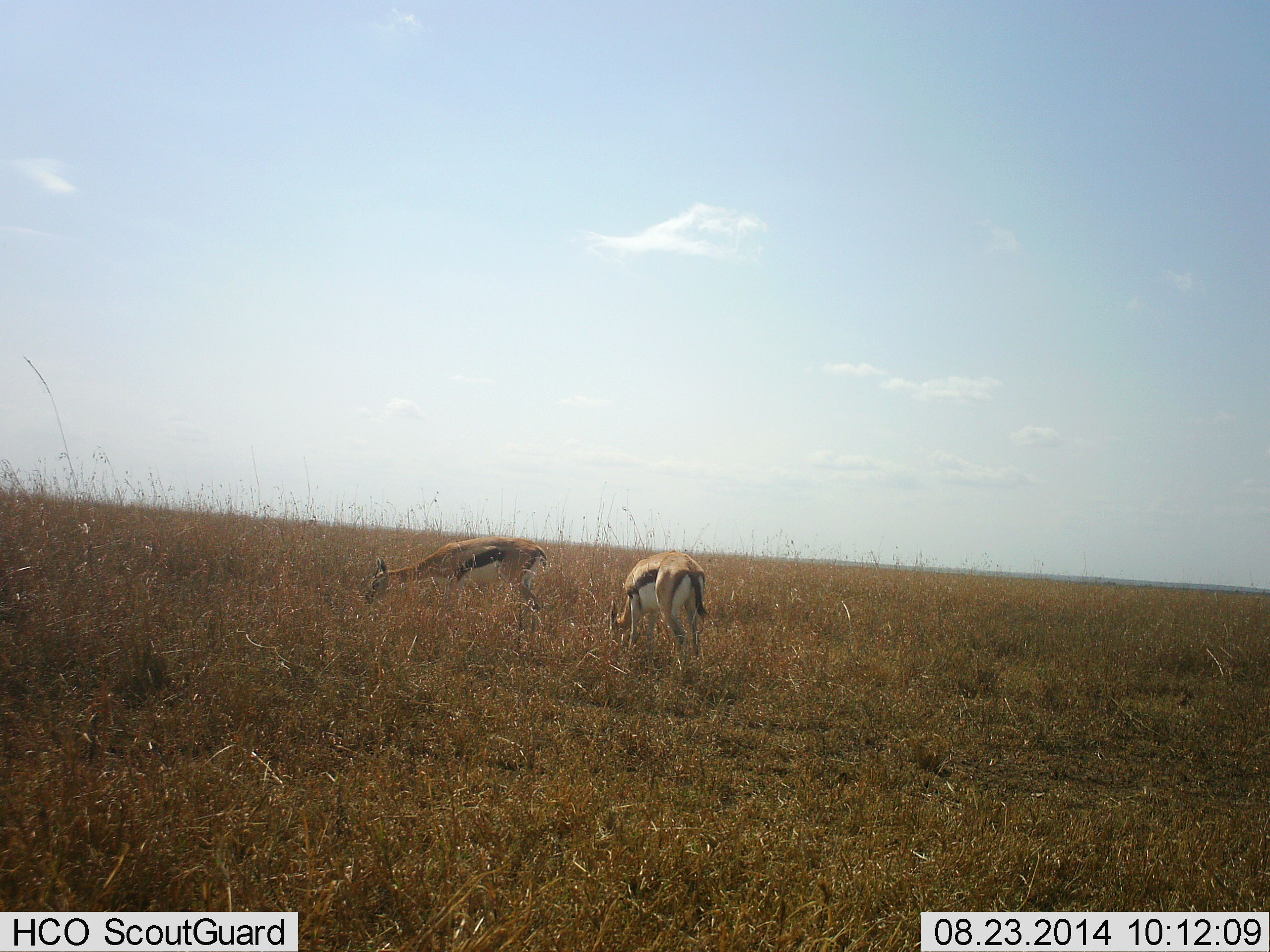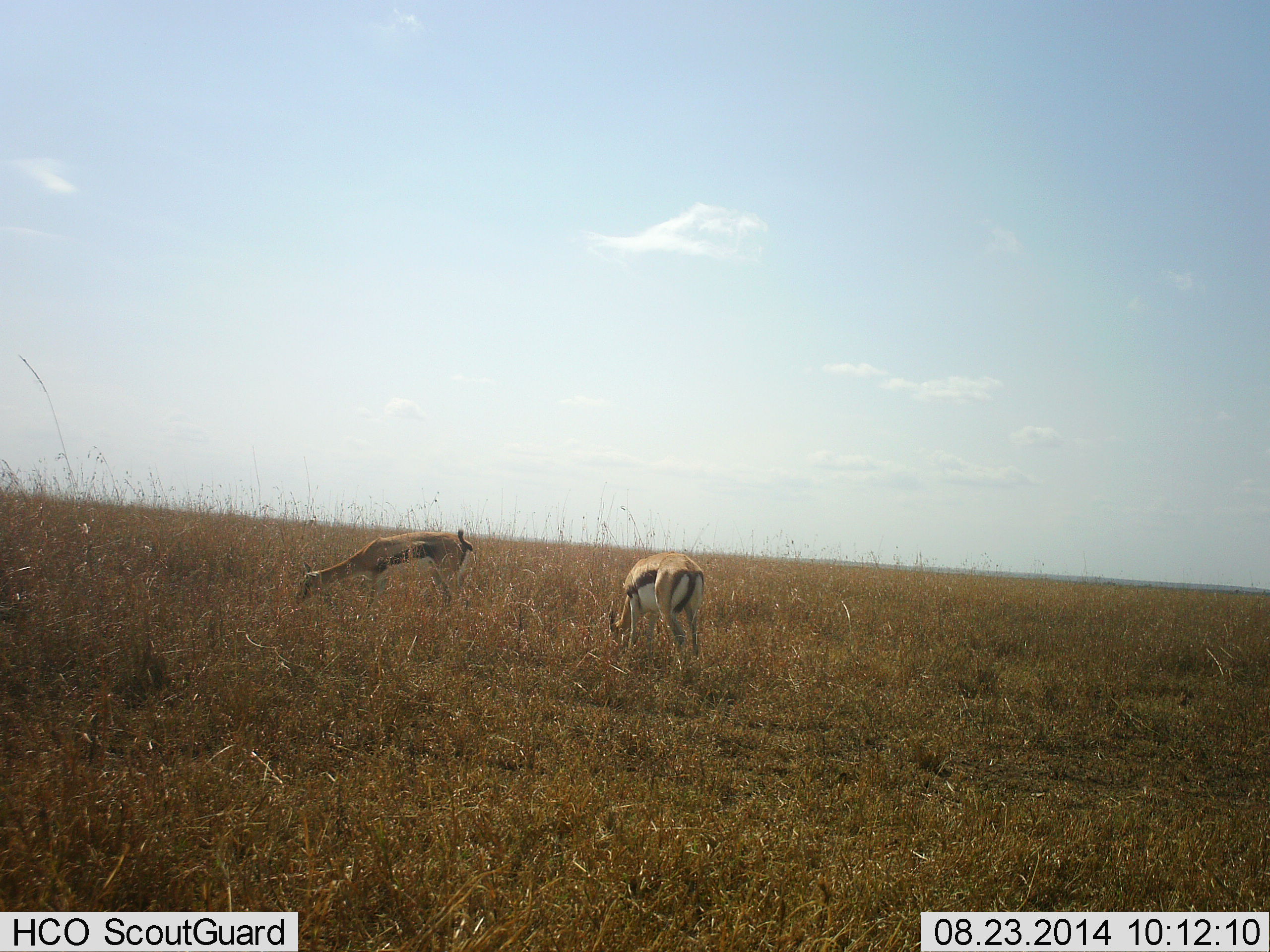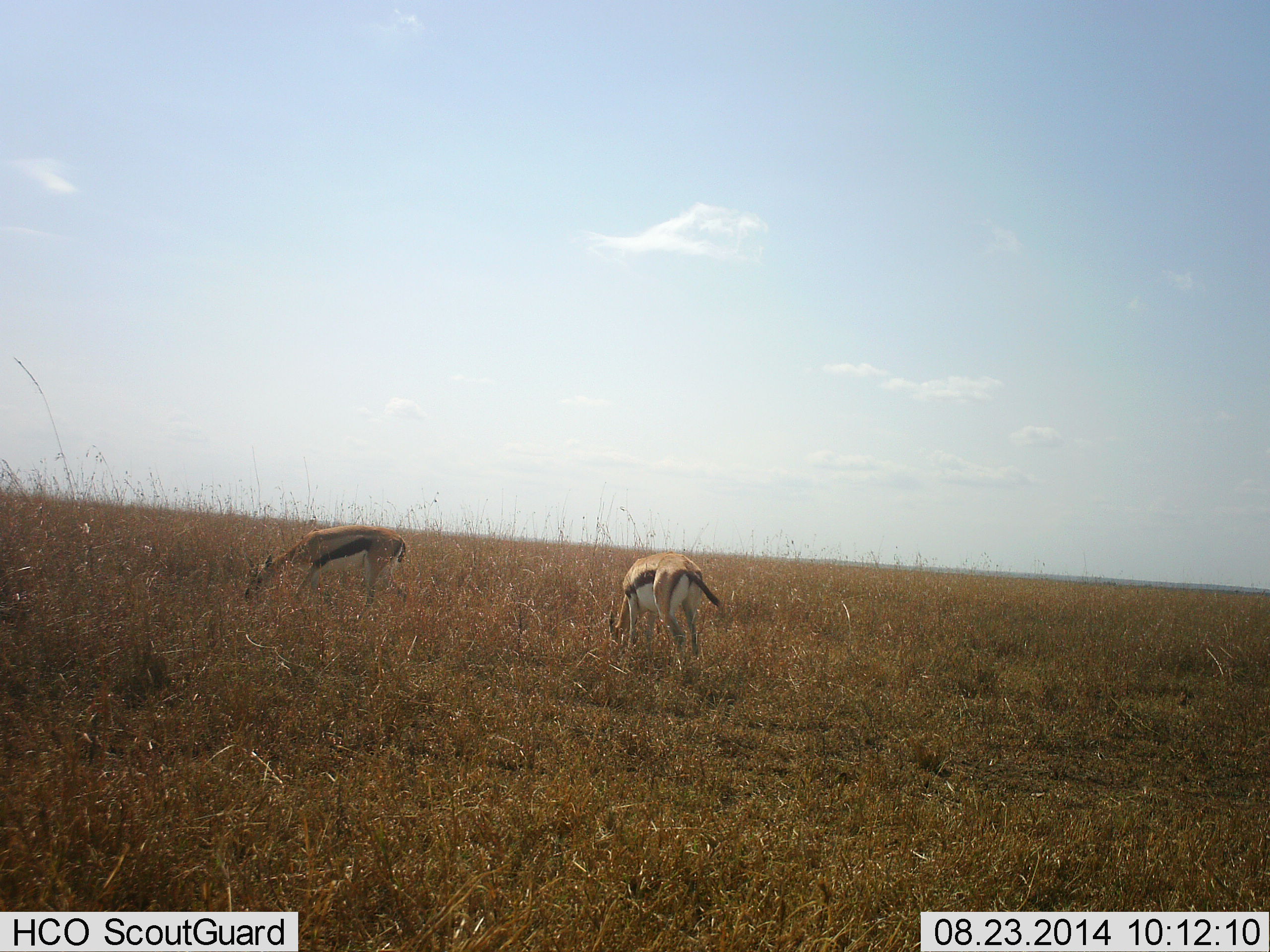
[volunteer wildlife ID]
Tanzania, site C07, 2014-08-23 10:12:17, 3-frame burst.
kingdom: Animalia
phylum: Chordata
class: Mammalia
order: Artiodactyla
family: Bovidae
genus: Eudorcas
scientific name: Eudorcas thomsonii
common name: thomson's gazelle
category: gazellethomsons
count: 2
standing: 30%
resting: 0%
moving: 40%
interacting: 0%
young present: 0%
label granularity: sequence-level